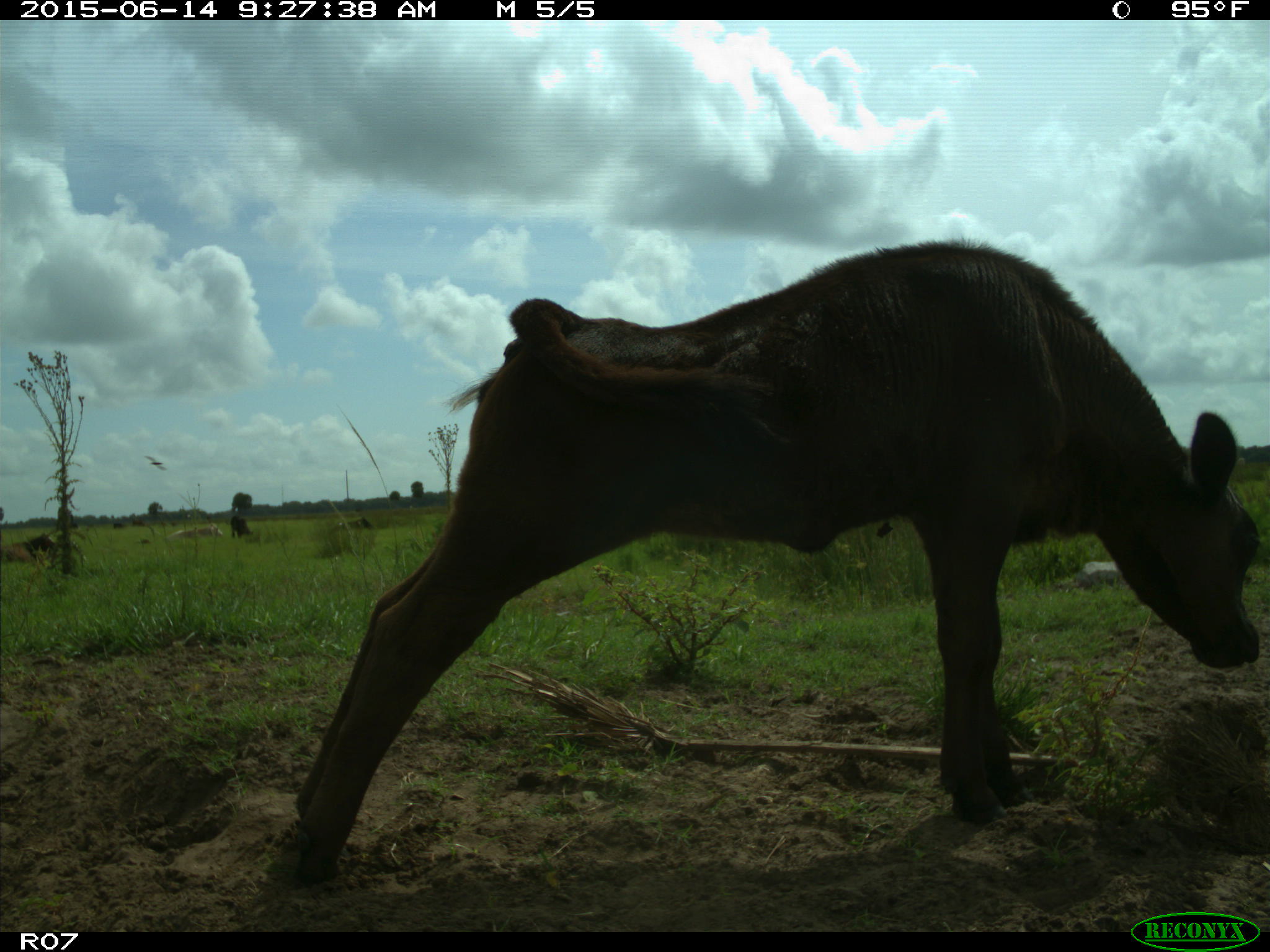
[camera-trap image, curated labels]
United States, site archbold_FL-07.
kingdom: Animalia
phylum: Chordata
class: Mammalia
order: Artiodactyla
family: Bovidae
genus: Bos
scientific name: Bos taurus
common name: domestic cow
Bos taurus (domestic cow).